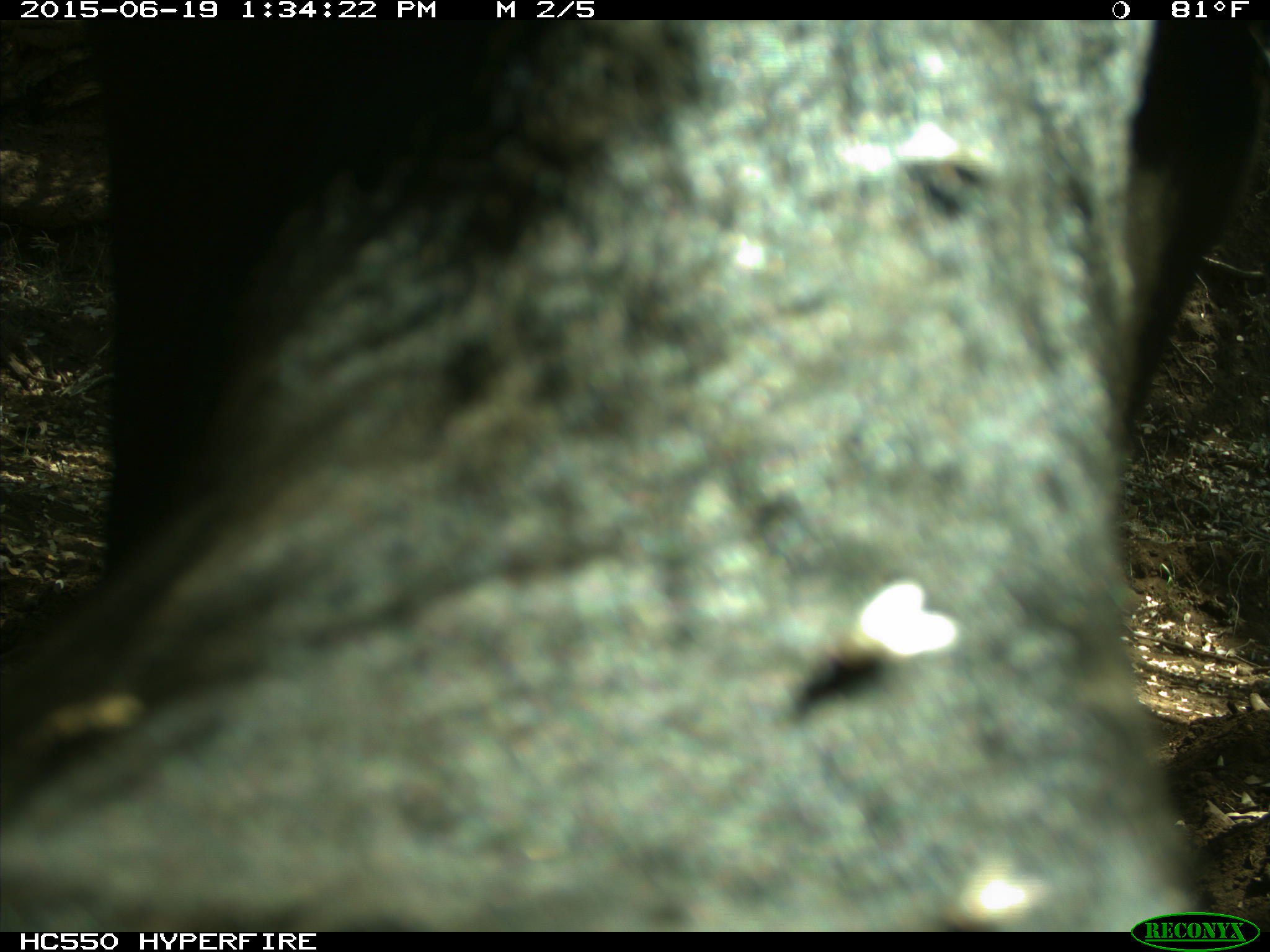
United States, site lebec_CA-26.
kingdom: Animalia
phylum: Chordata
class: Mammalia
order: Artiodactyla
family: Bovidae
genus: Bos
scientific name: Bos taurus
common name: domestic cow